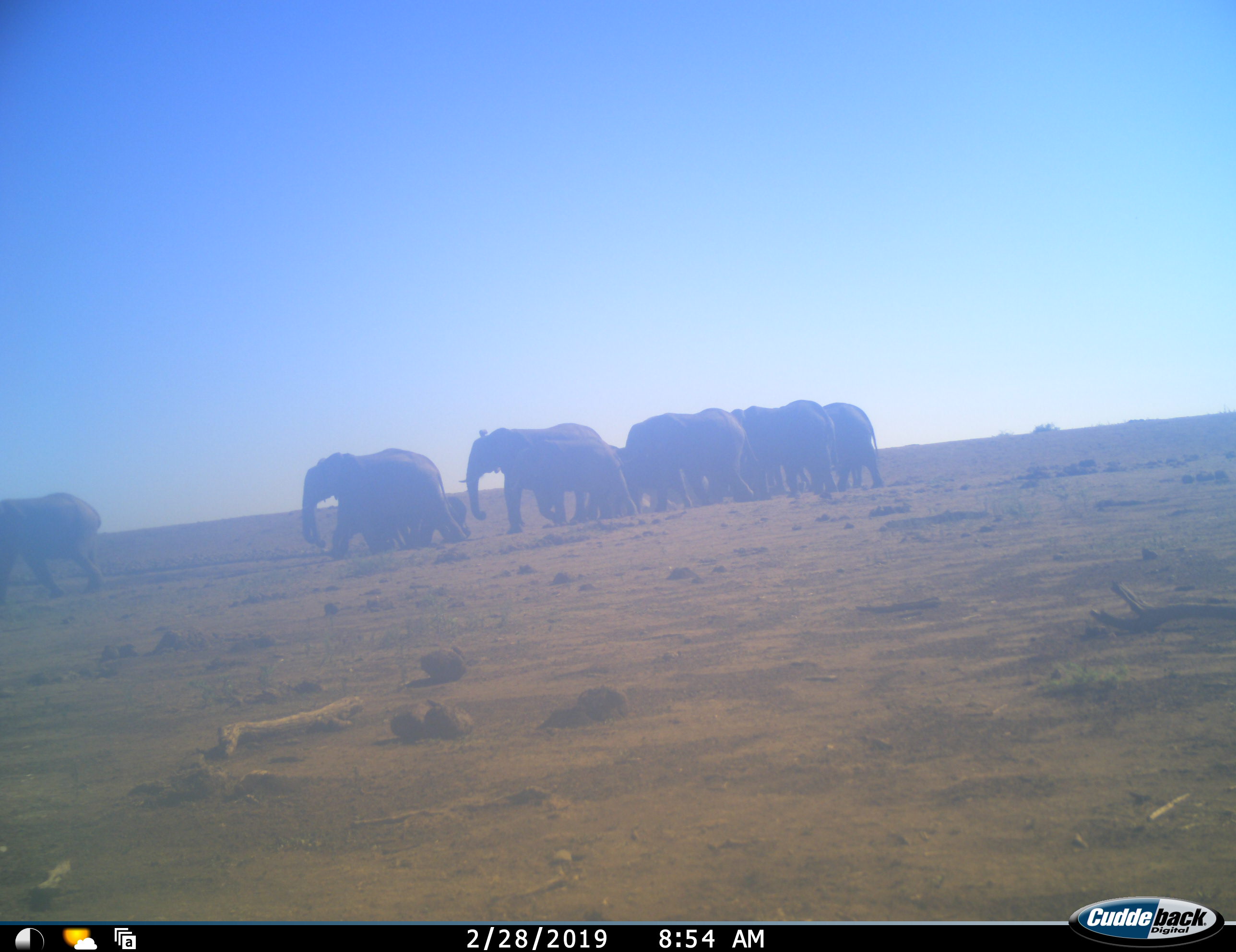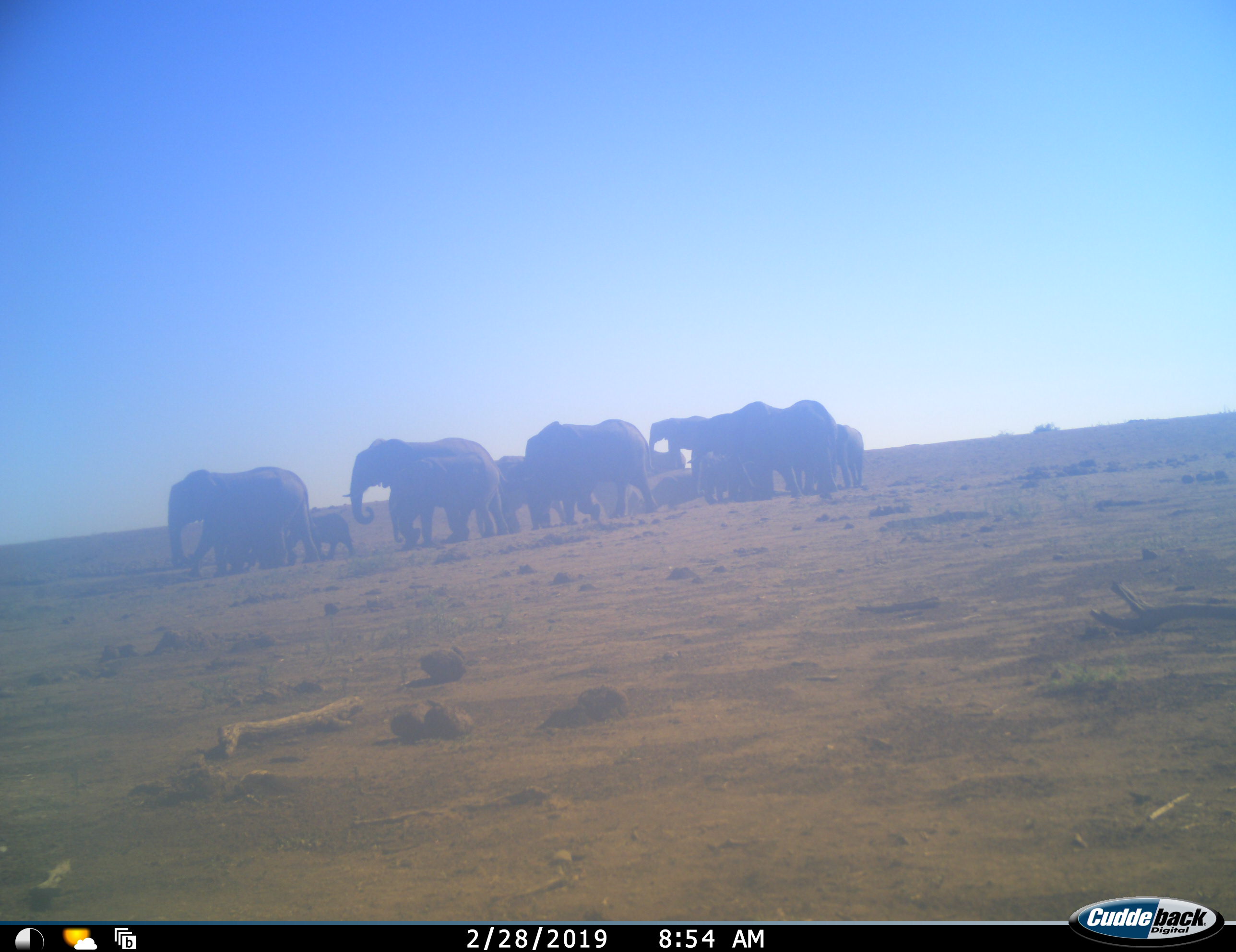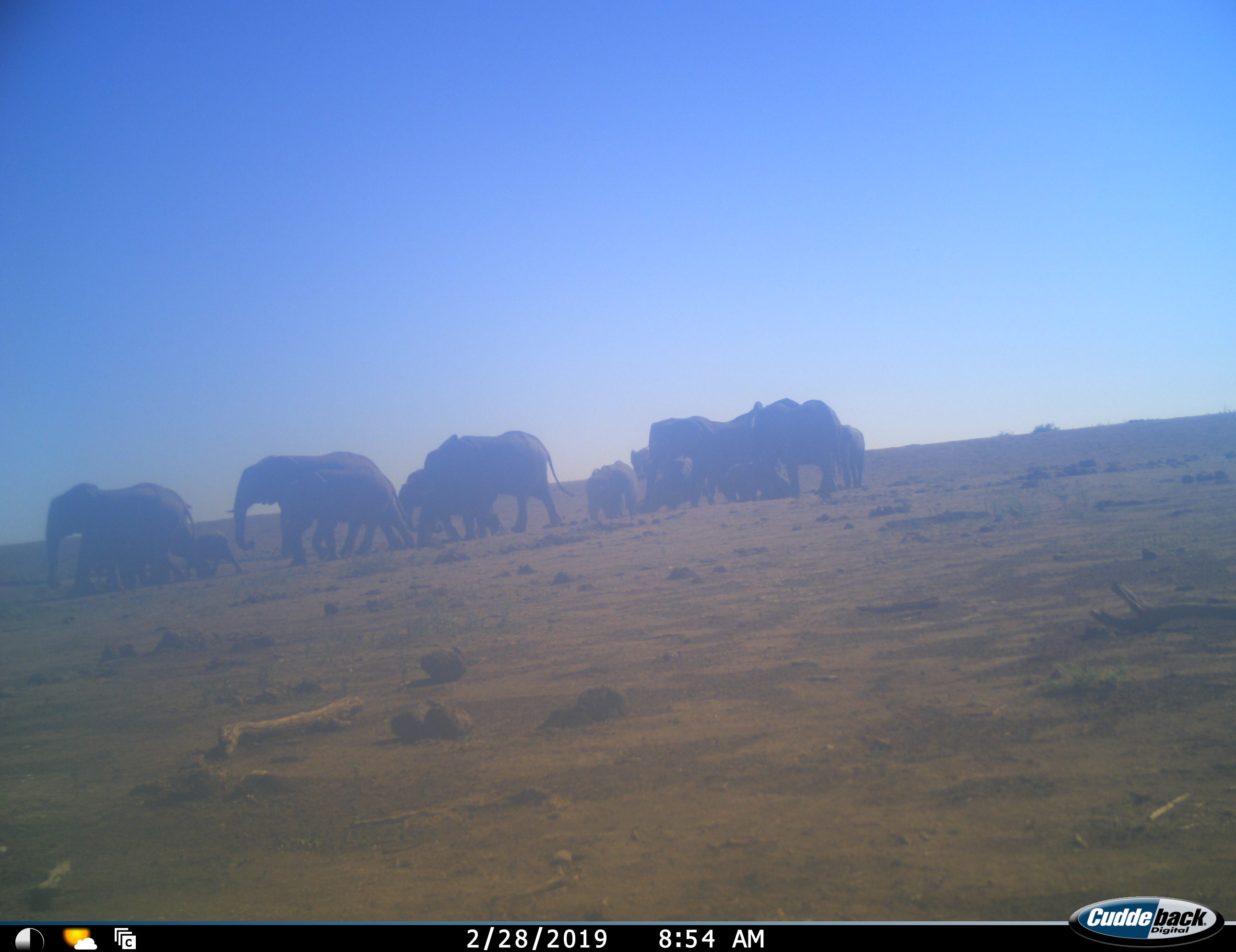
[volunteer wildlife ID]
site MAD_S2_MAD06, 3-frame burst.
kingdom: Animalia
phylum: Chordata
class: Mammalia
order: Proboscidea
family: Elephantidae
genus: Loxodonta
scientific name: Loxodonta africana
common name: african bush elephant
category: elephant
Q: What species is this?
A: Elephant (african bush elephant) (Loxodonta africana).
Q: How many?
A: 11-50.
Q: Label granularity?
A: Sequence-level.